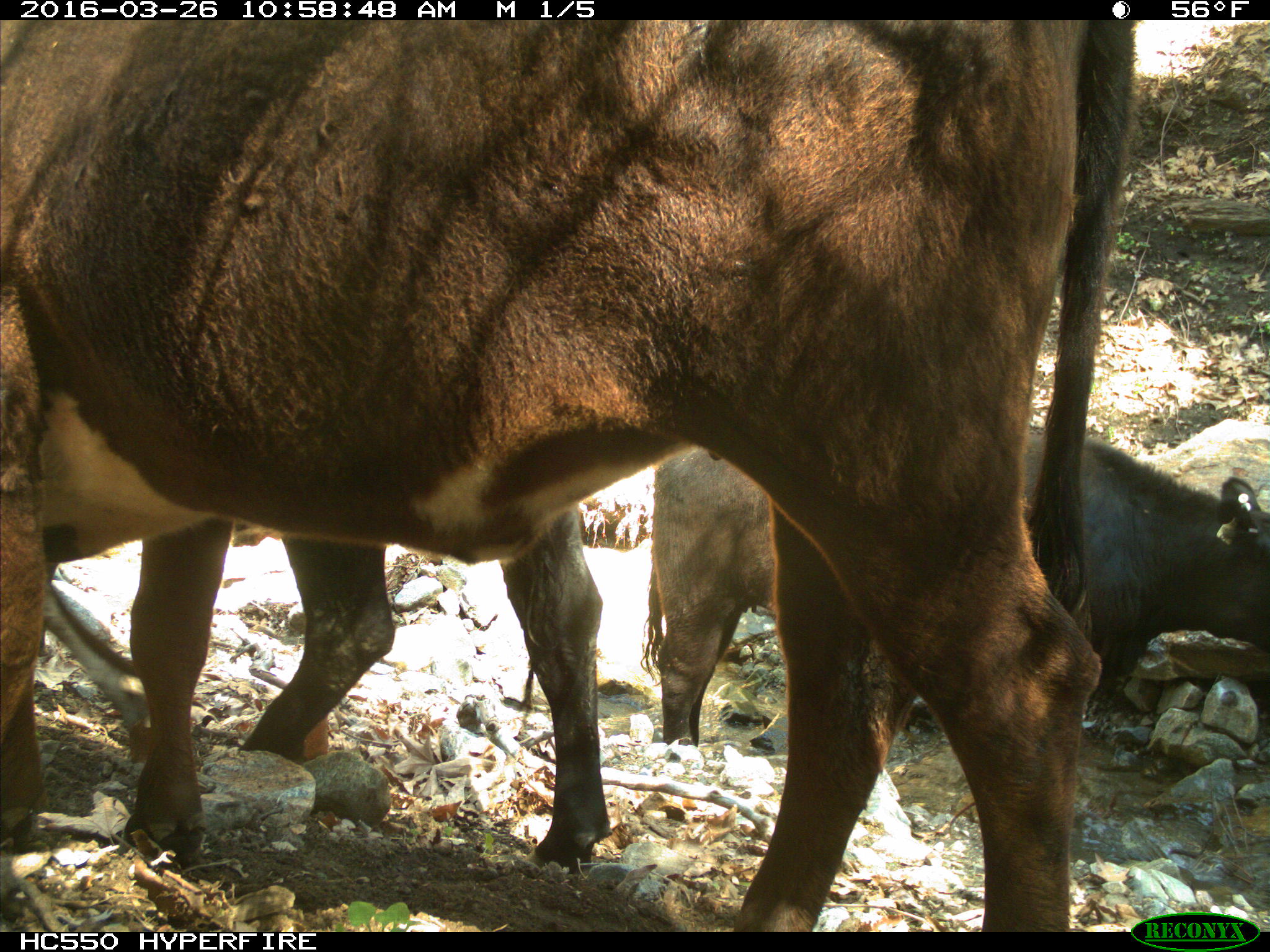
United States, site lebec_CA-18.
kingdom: Animalia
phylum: Chordata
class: Mammalia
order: Artiodactyla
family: Bovidae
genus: Bos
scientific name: Bos taurus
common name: domestic cow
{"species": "Bos taurus (domestic cow)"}